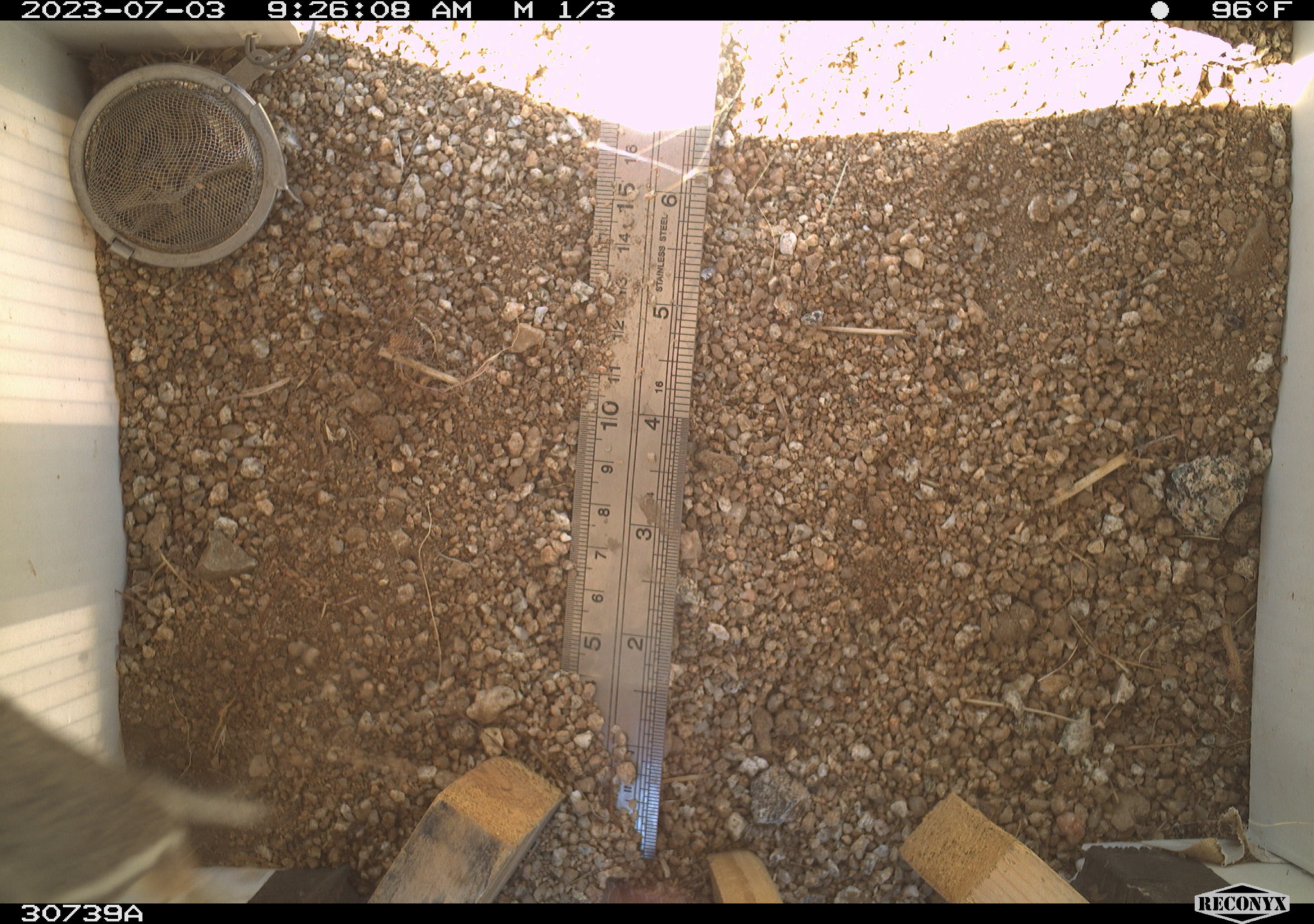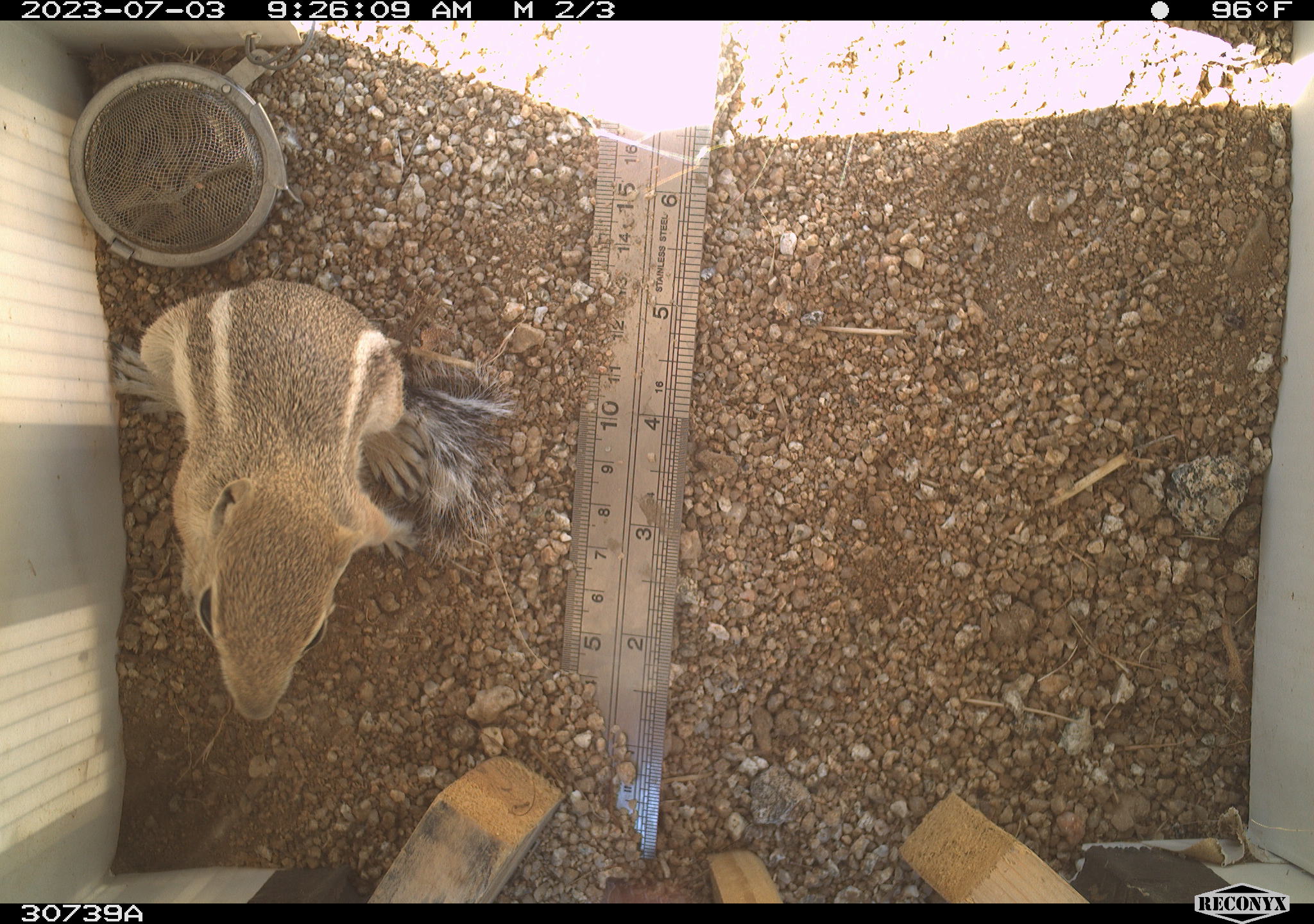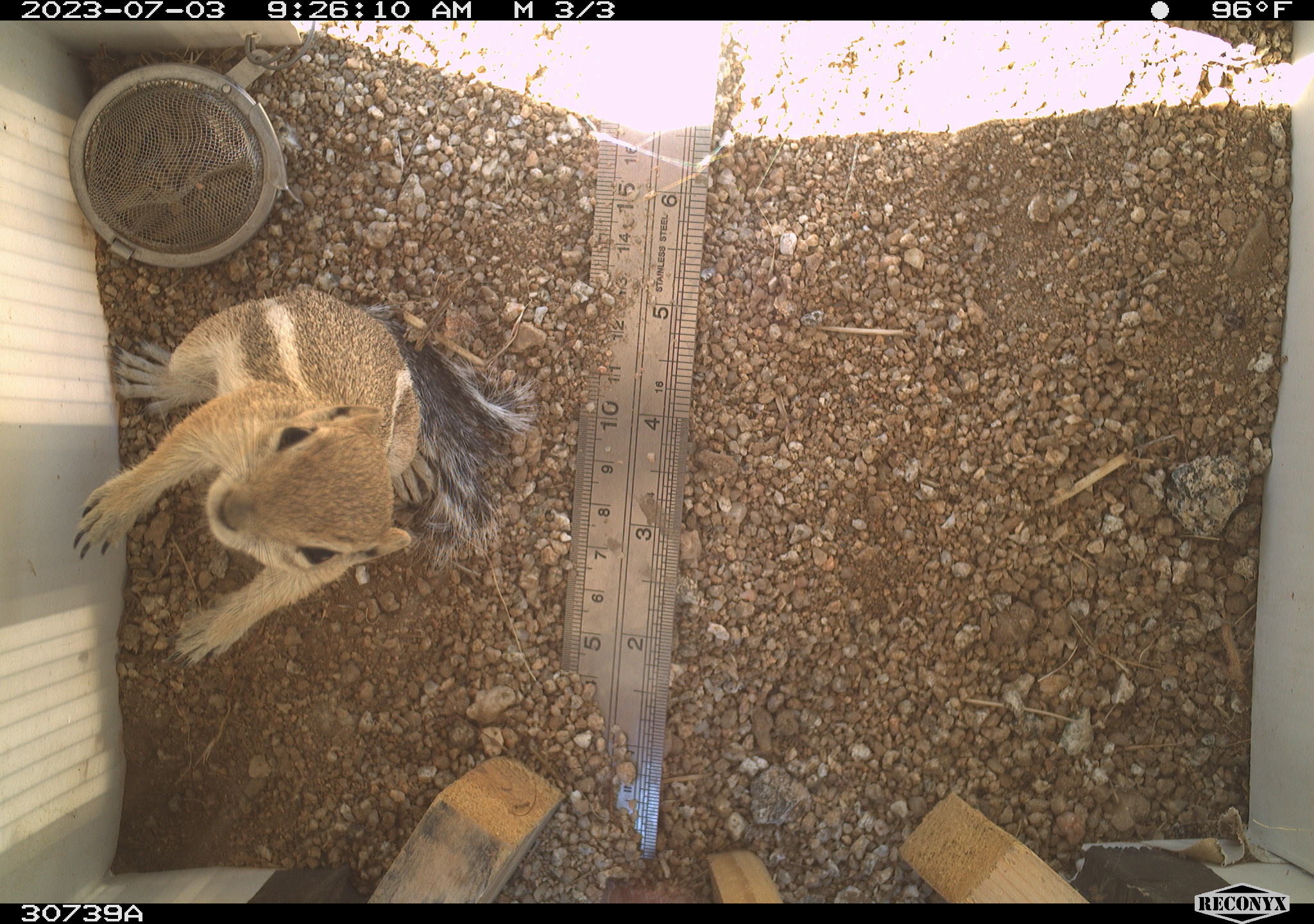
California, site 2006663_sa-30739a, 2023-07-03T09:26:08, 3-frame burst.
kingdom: Animalia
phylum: Chordata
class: Mammalia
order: Rodentia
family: Sciuridae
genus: Ammospermophilus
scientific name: Ammospermophilus leucurus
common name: white-tailed antelope squirrel